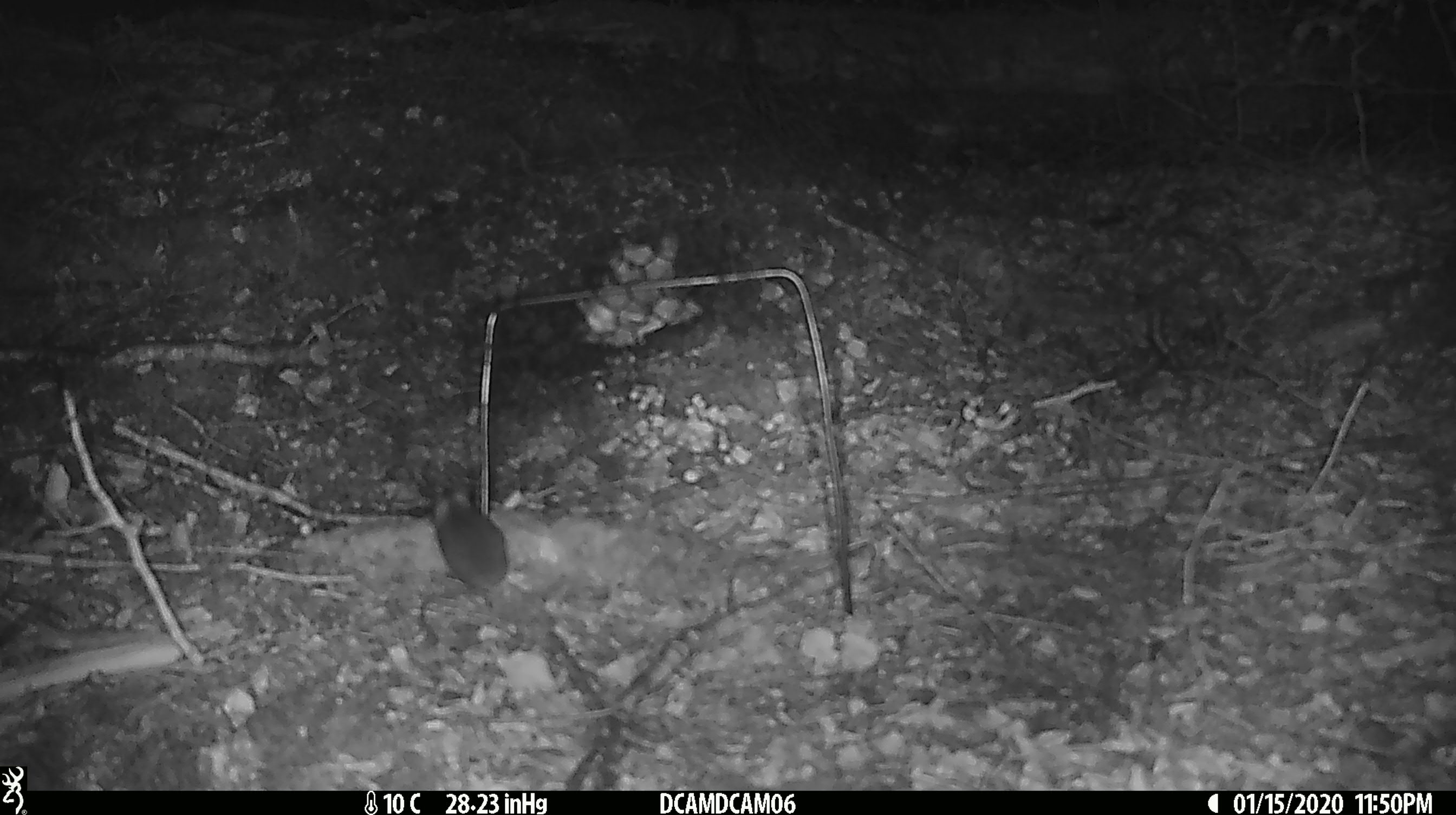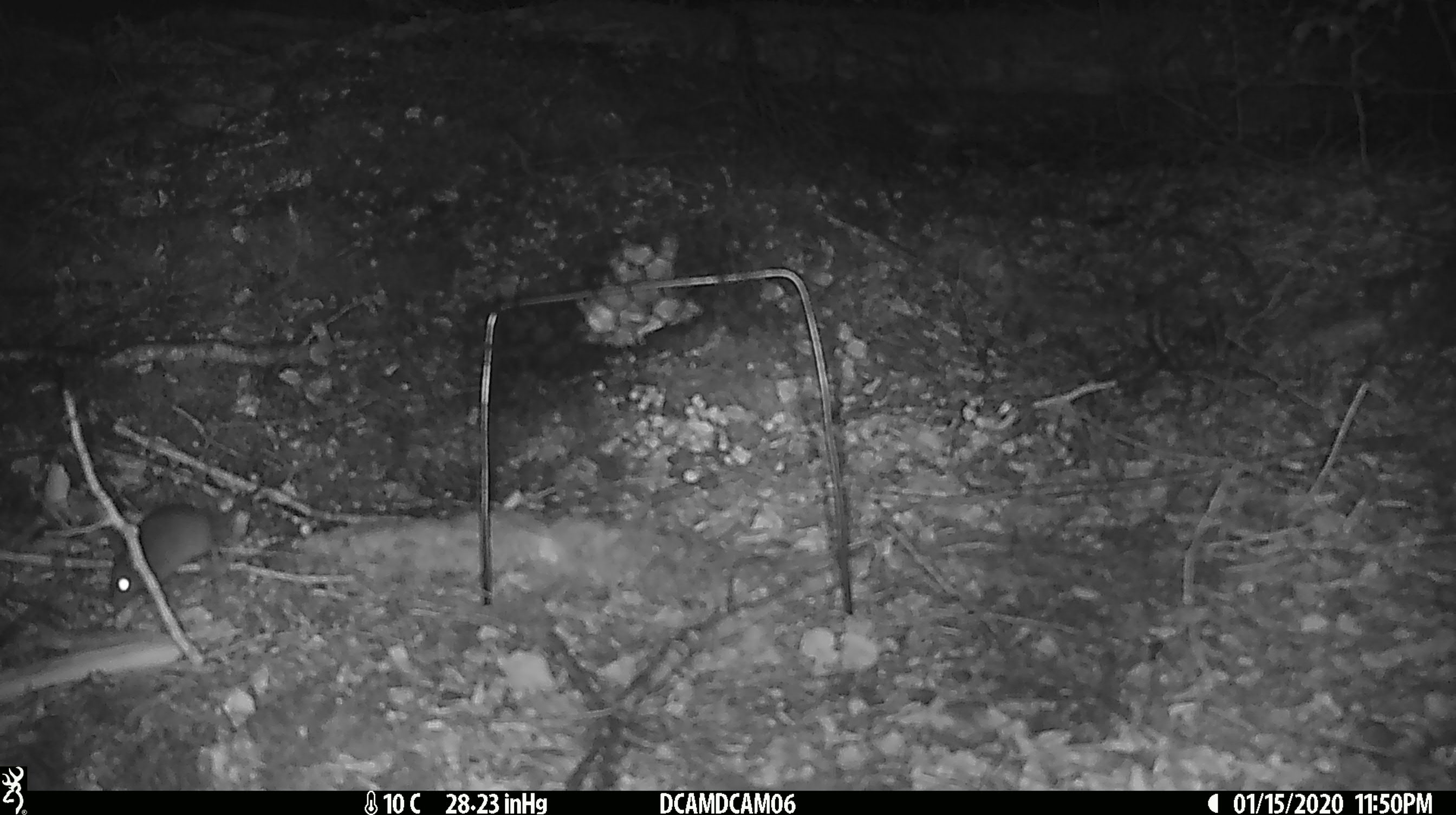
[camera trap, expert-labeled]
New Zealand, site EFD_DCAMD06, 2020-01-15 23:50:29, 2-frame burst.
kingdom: Animalia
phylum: Chordata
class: Mammalia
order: Rodentia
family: Muridae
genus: Mus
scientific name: Mus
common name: mouse